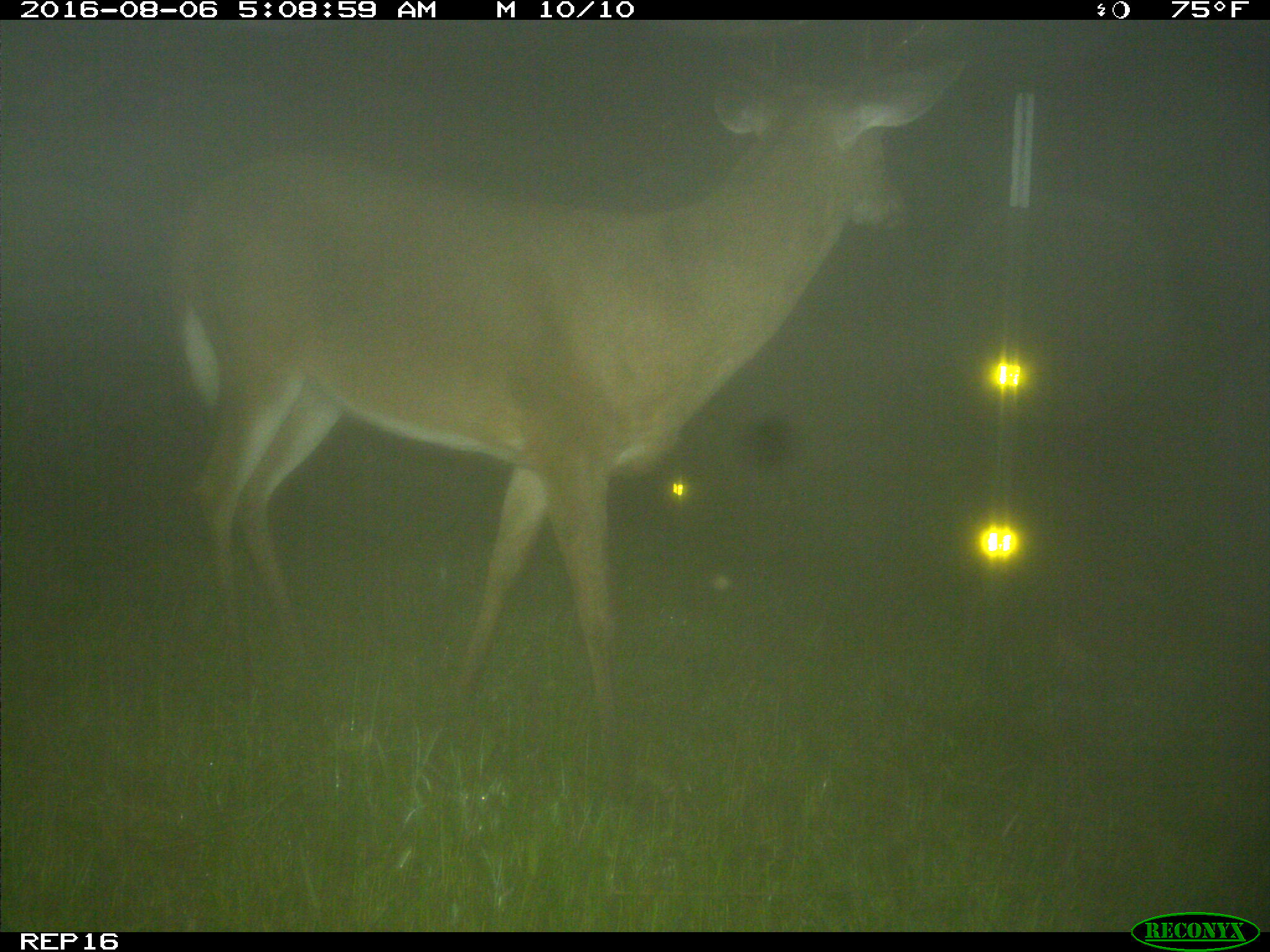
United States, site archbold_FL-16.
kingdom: Animalia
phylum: Chordata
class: Mammalia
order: Artiodactyla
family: Cervidae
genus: Odocoileus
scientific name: Odocoileus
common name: deer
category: unidentified deer